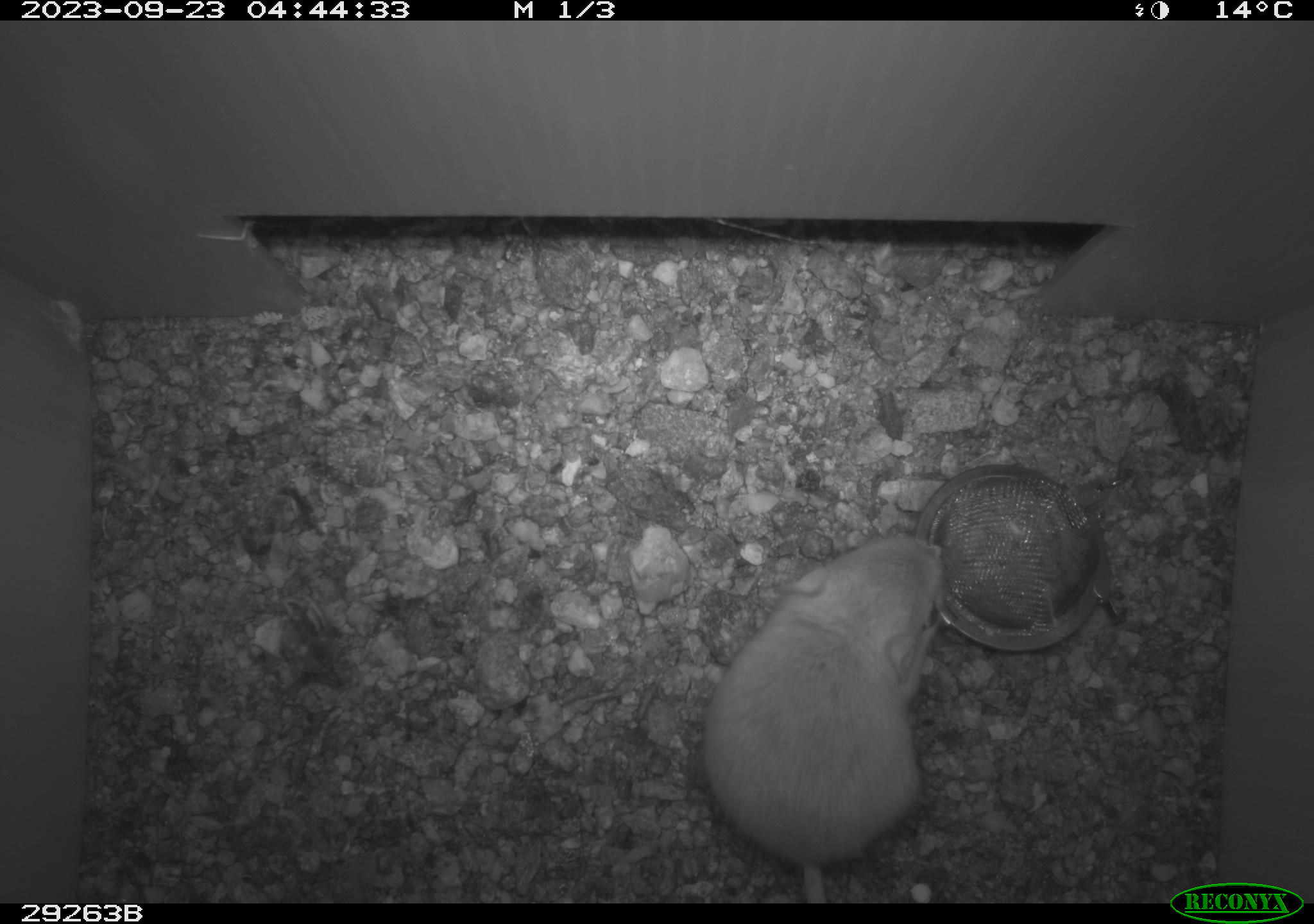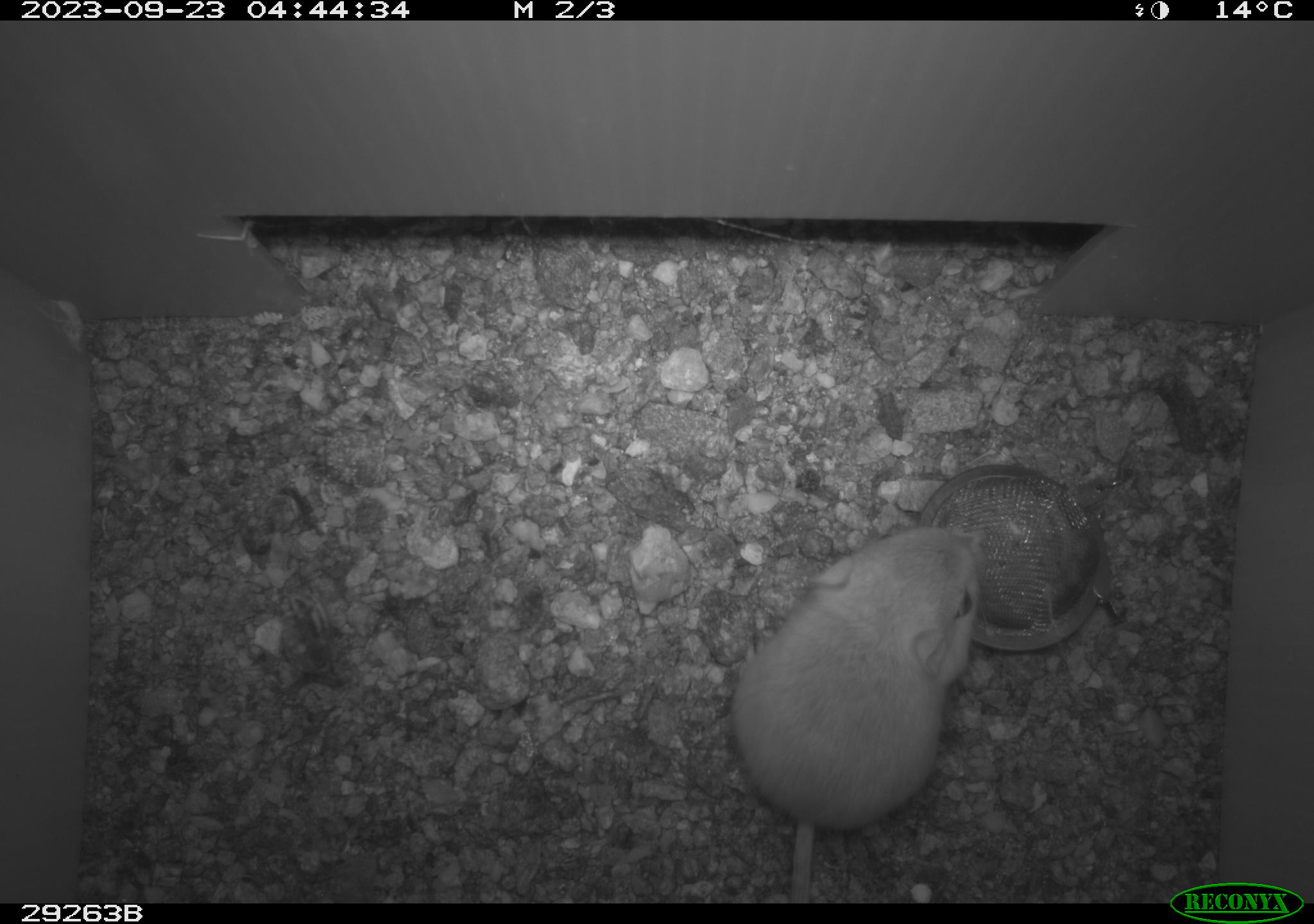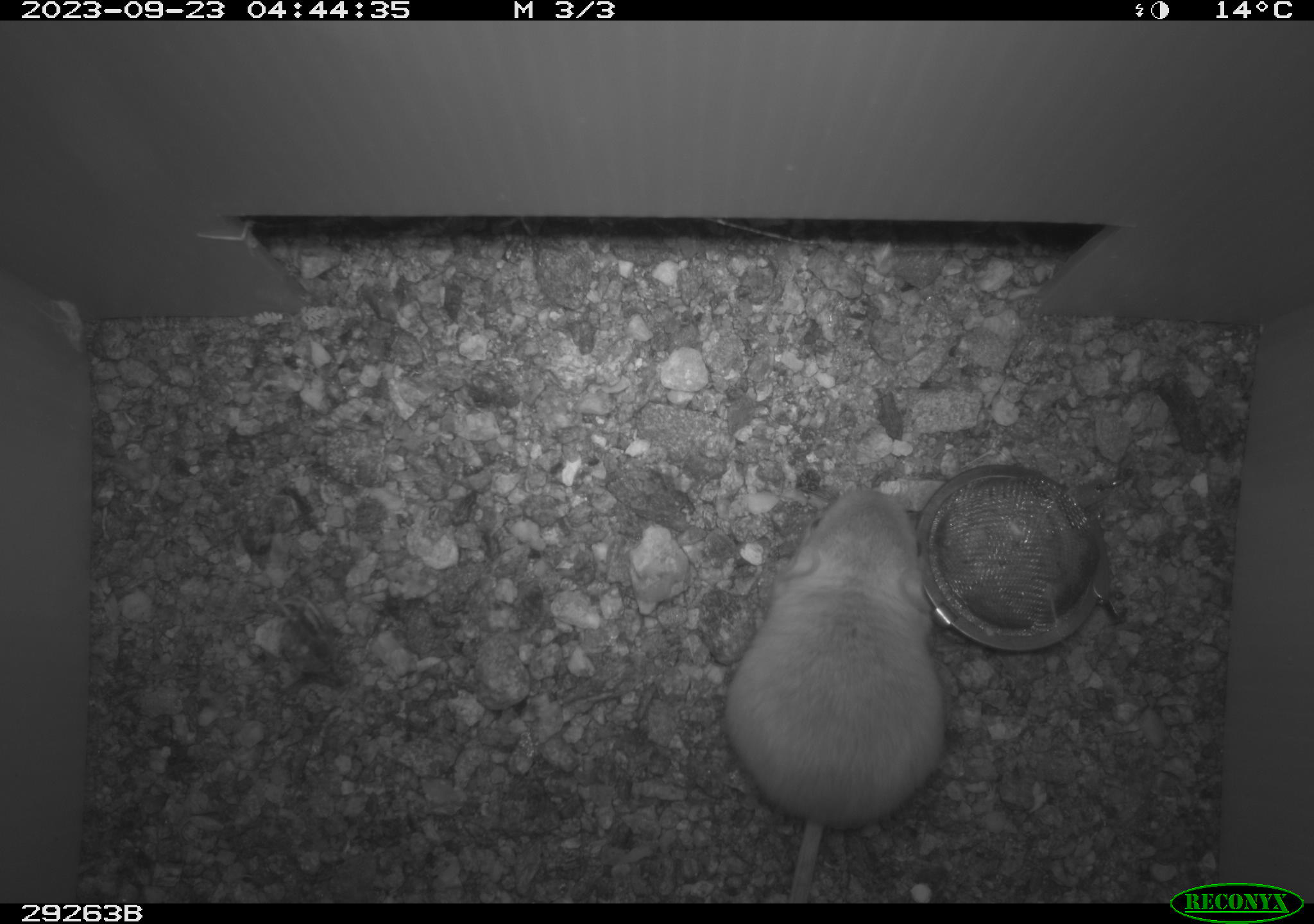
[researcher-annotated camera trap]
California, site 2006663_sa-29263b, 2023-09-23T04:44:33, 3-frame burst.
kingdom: Animalia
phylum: Chordata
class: Mammalia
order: Rodentia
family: Heteromyidae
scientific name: Heteromyidae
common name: kangaroo rats and pocket mice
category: heteromyidae family